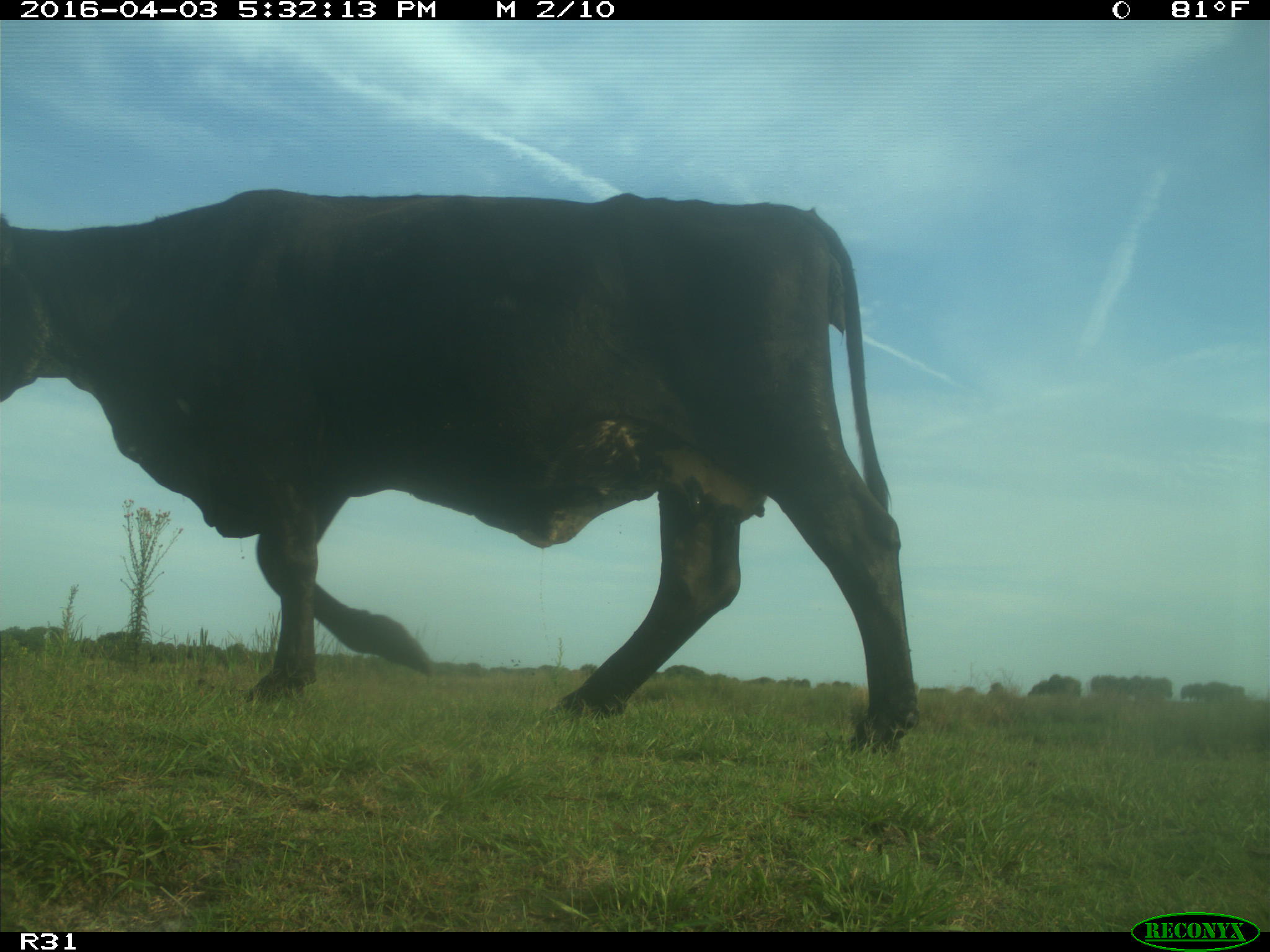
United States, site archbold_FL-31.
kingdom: Animalia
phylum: Chordata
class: Mammalia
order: Artiodactyla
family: Bovidae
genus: Bos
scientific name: Bos taurus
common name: domestic cow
Bos taurus (domestic cow).